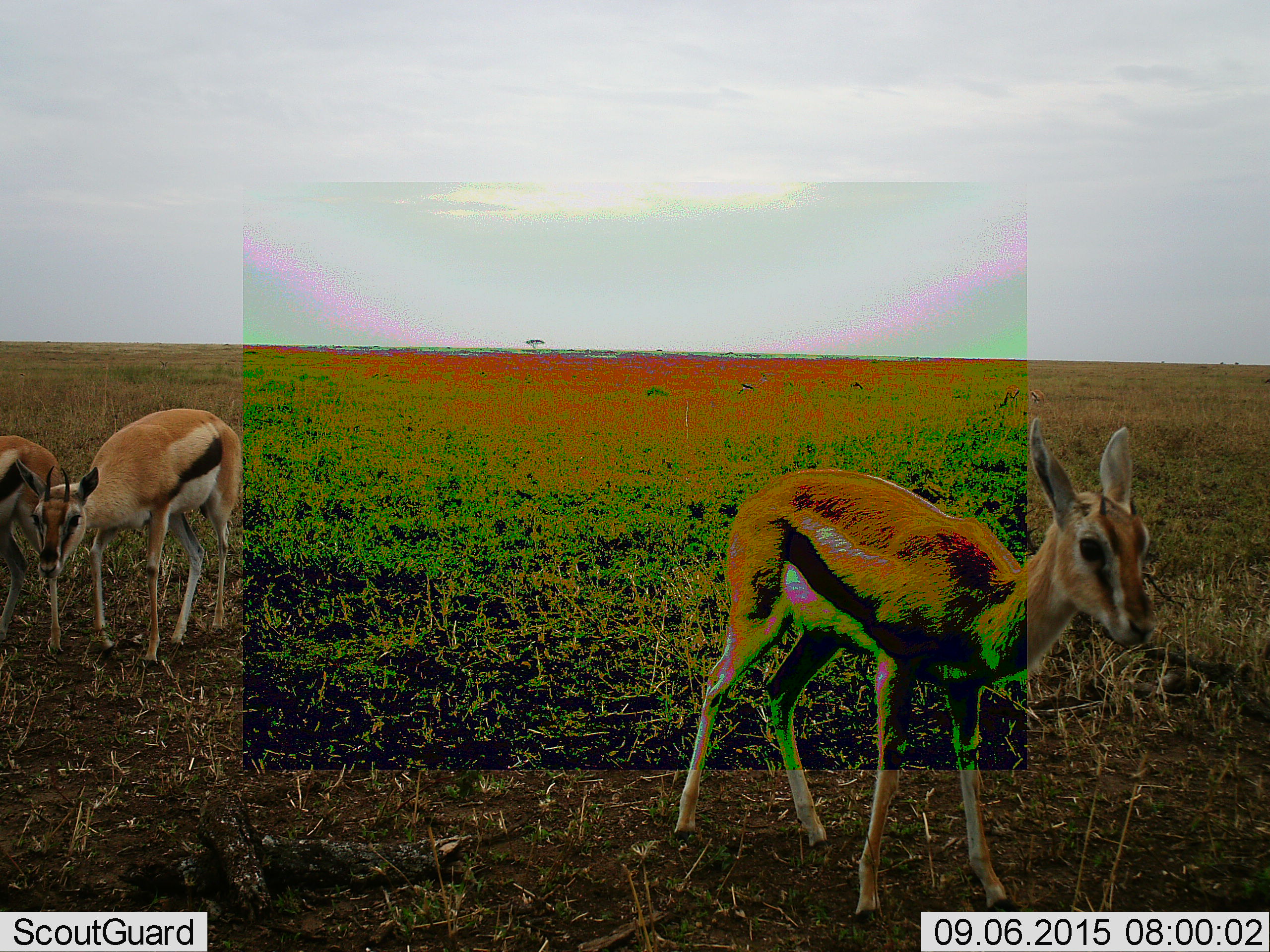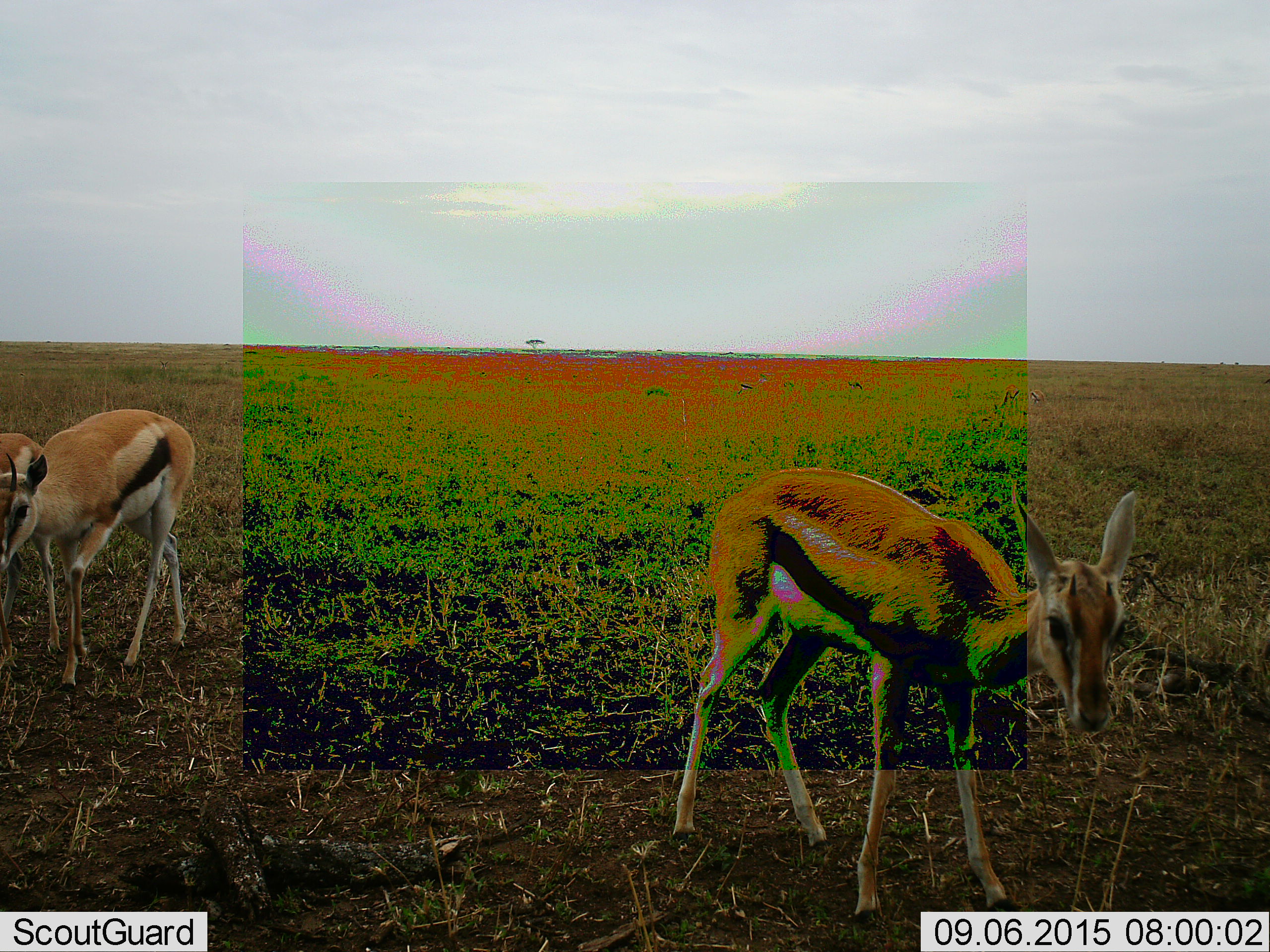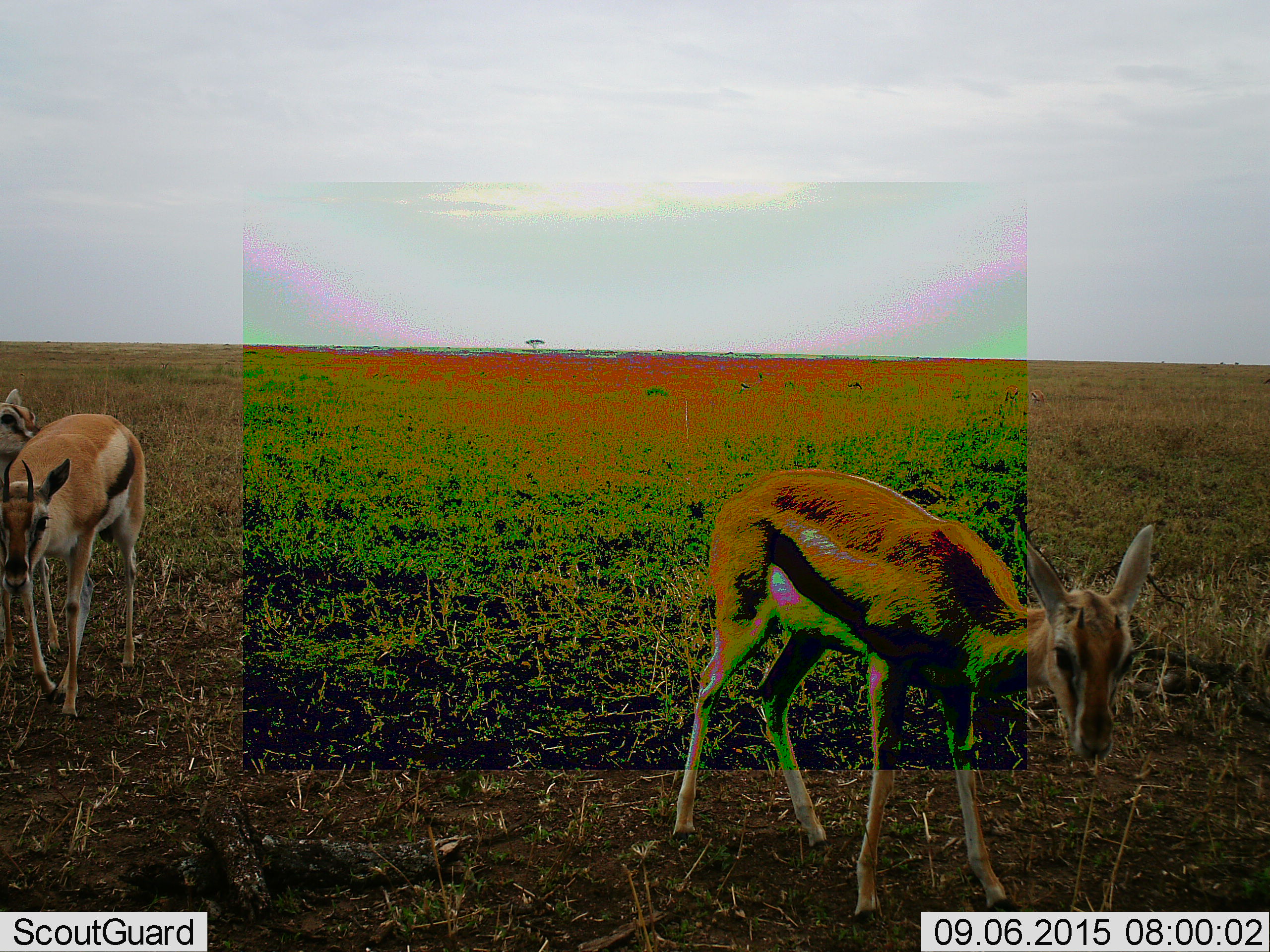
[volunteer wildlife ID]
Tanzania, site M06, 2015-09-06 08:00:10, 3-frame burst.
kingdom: Animalia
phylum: Chordata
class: Mammalia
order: Artiodactyla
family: Bovidae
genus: Eudorcas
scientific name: Eudorcas thomsonii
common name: thomson's gazelle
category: gazellethomsons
Gazellethomsons (thomson's gazelle) (Eudorcas thomsonii), count 3. Behavior (volunteer vote fractions): standing 70%, resting 0%, moving 50%, interacting 0%. Young present (vote fraction): 50%. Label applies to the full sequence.